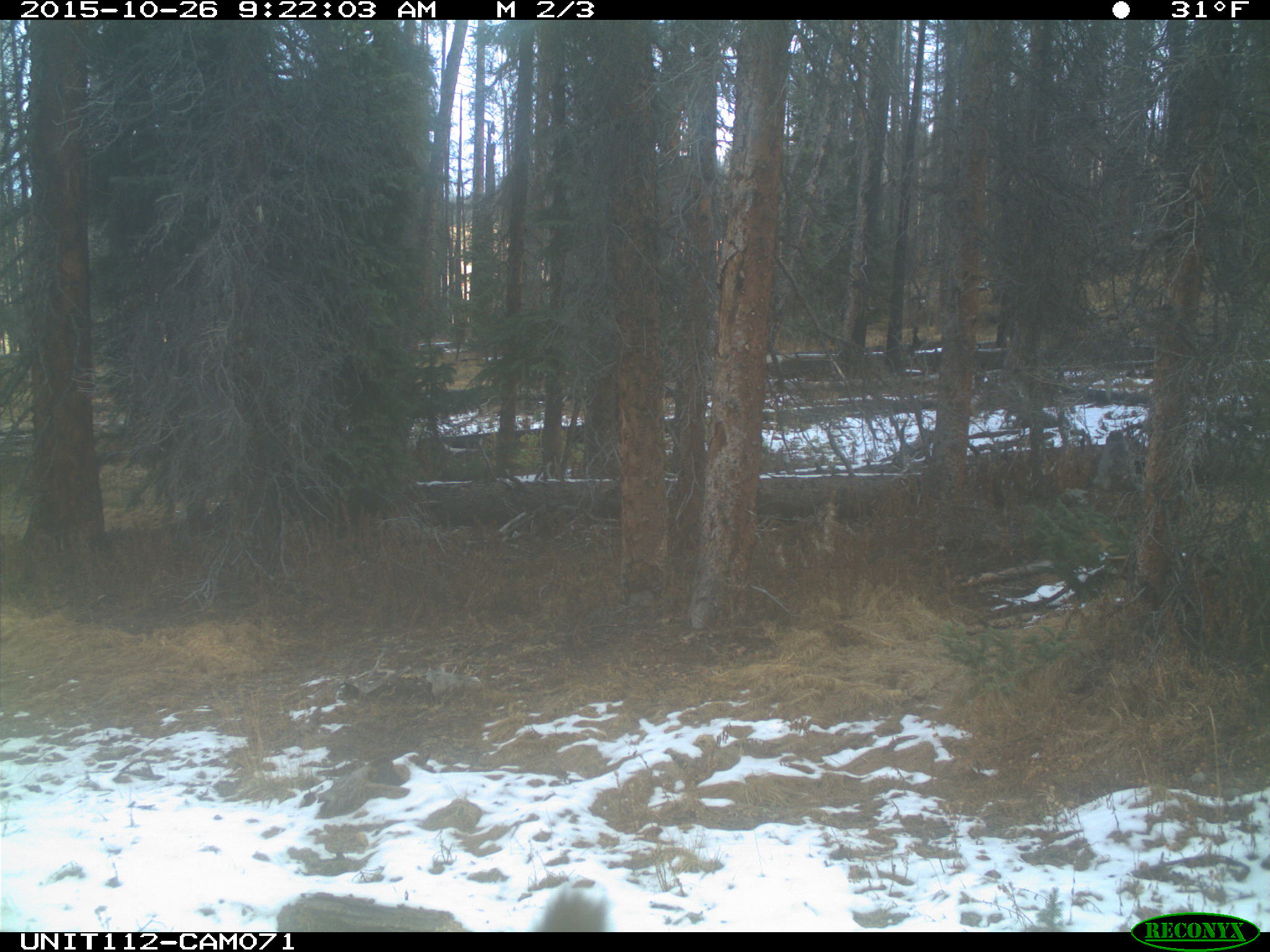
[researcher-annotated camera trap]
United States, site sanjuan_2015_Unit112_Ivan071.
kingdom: Animalia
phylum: Chordata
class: Mammalia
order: Artiodactyla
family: Cervidae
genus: Cervus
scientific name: Cervus elaphus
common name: red deer